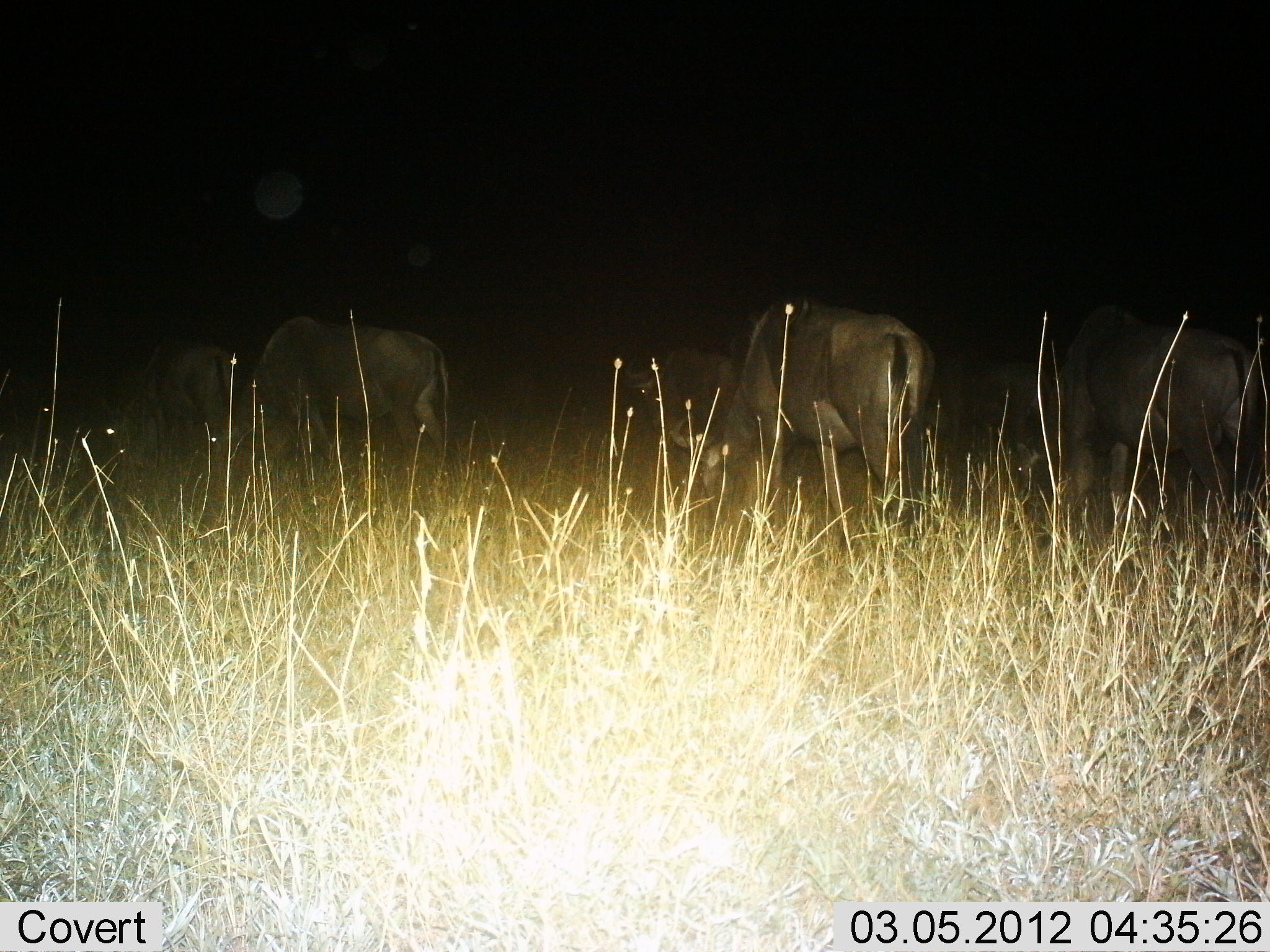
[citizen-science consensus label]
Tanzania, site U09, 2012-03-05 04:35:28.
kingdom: Animalia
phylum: Chordata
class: Mammalia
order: Artiodactyla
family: Bovidae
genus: Connochaetes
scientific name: Connochaetes taurinus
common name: blue wildebeest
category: wildebeest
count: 6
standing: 50%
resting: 0%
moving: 8%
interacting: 0%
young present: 0%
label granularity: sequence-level